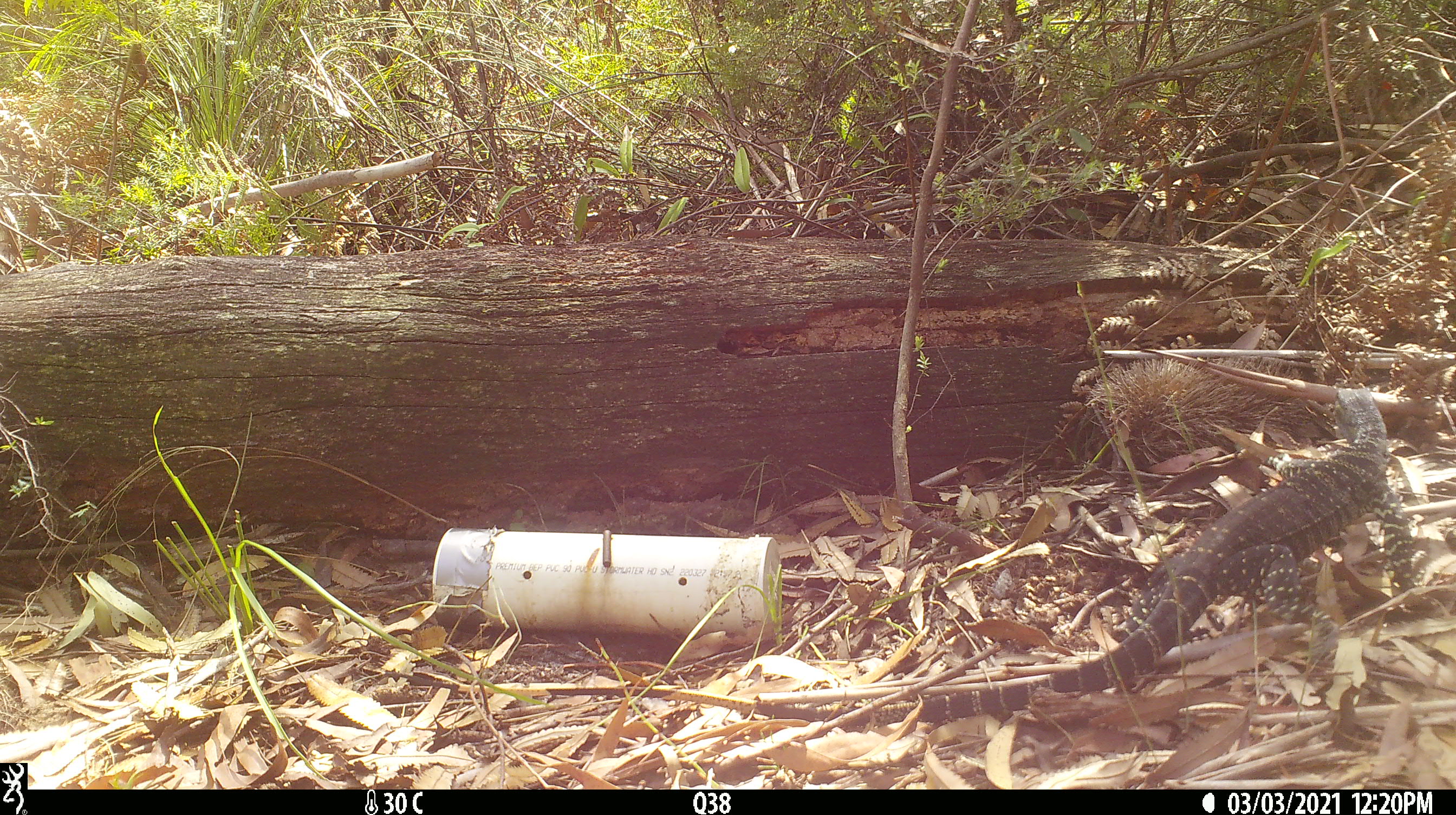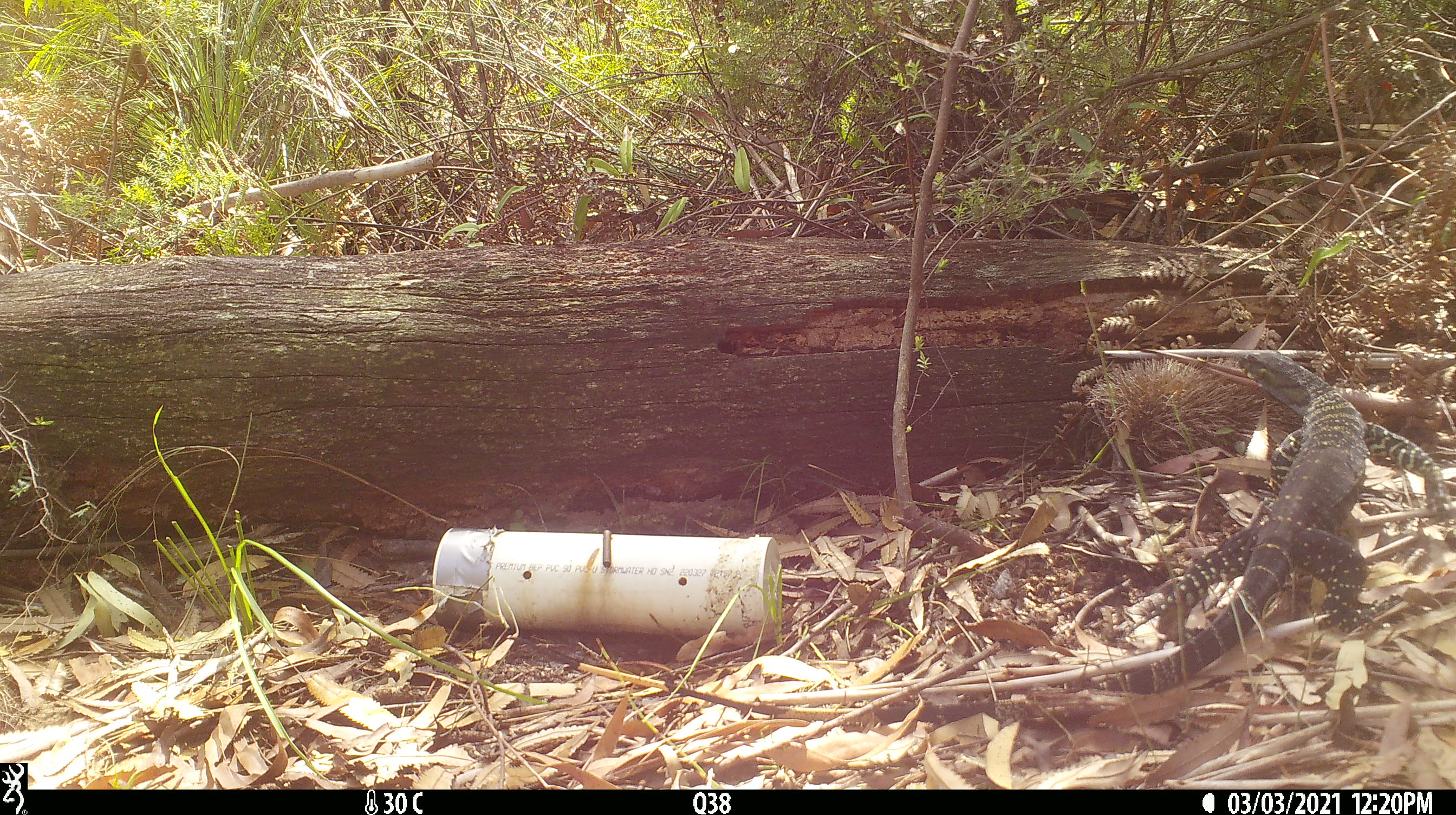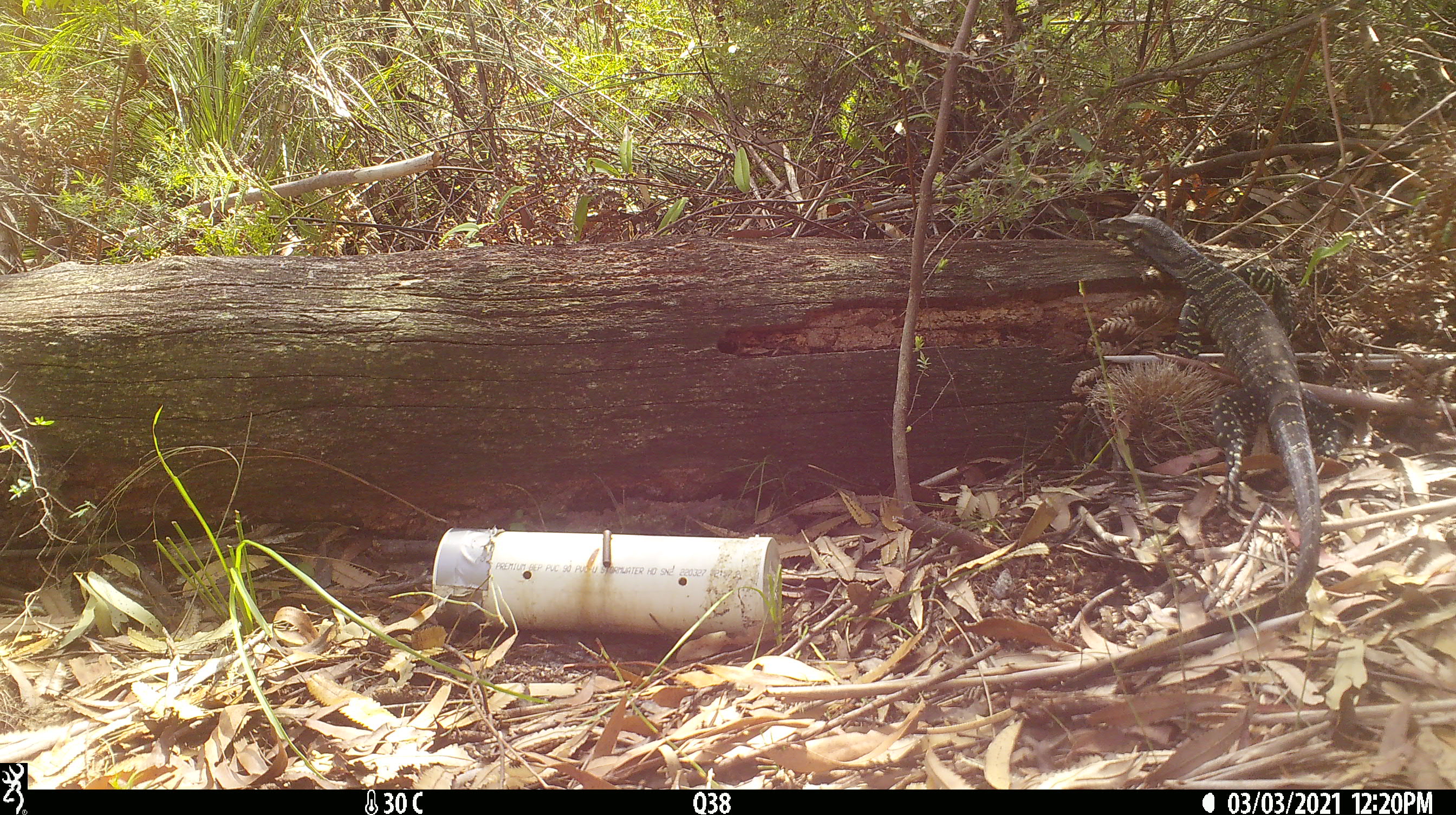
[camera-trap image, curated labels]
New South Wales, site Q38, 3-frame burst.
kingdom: Animalia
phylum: Chordata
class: Reptilia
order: Squamata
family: Varanidae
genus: Varanus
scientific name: Varanus varius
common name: lace monitor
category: goanna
Goanna (lace monitor) (Varanus varius).